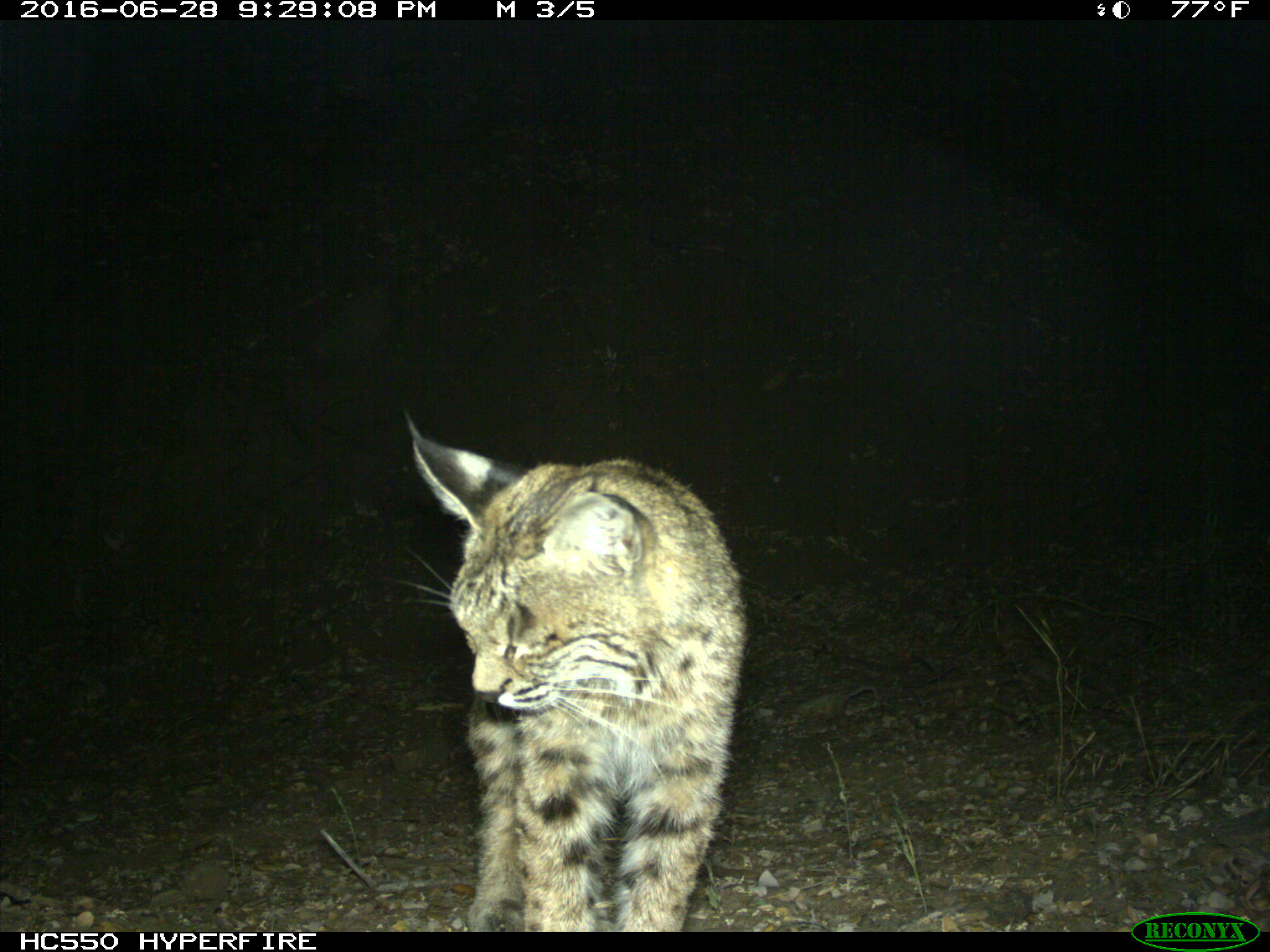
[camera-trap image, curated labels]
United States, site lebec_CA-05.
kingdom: Animalia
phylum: Chordata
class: Mammalia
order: Carnivora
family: Felidae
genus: Lynx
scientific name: Lynx rufus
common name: bobcat